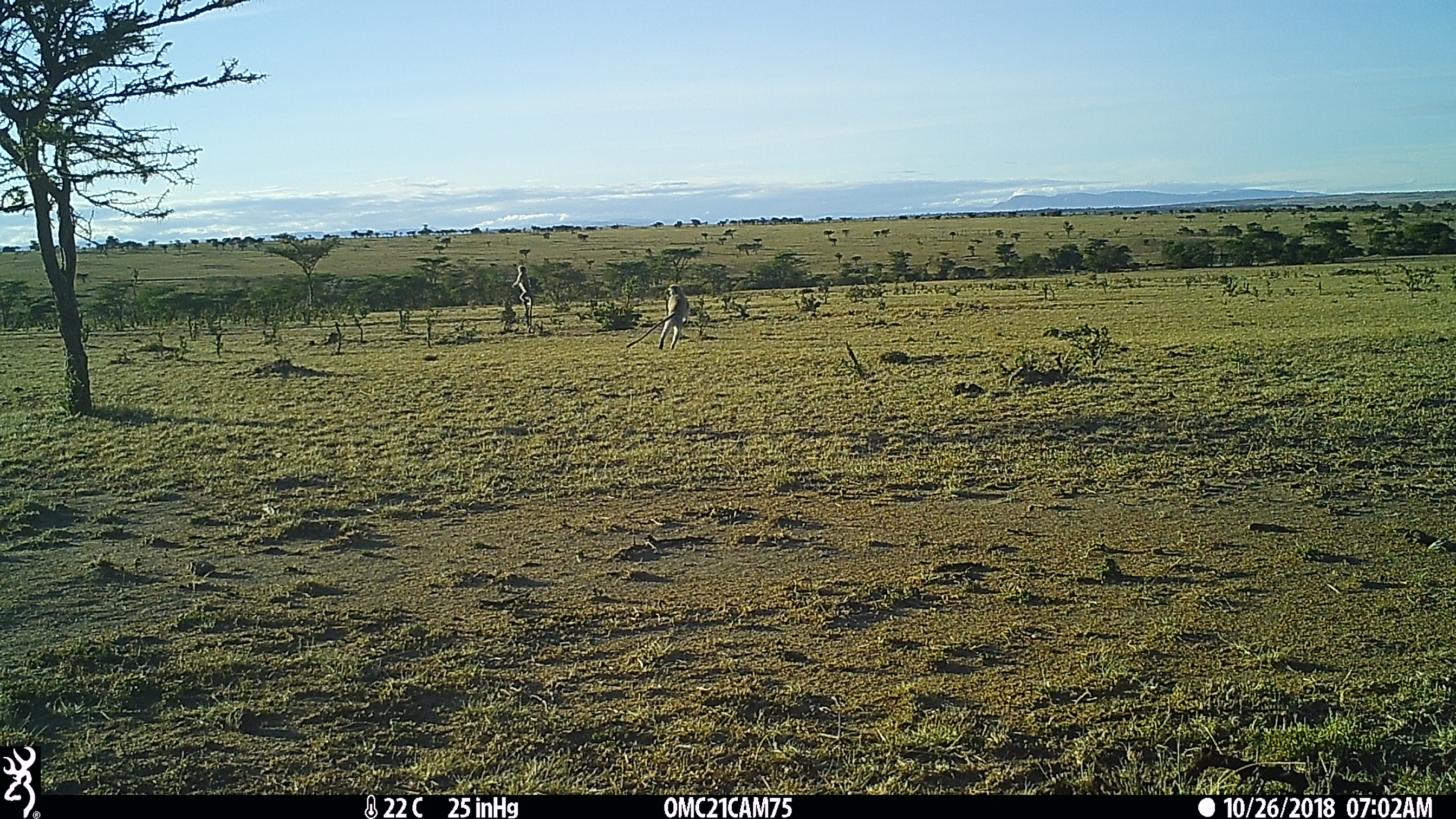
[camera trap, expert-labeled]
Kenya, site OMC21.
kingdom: Animalia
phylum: Chordata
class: Mammalia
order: Primates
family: Cercopithecidae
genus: Chlorocebus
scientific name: Chlorocebus pygerythrus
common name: vervet monkey